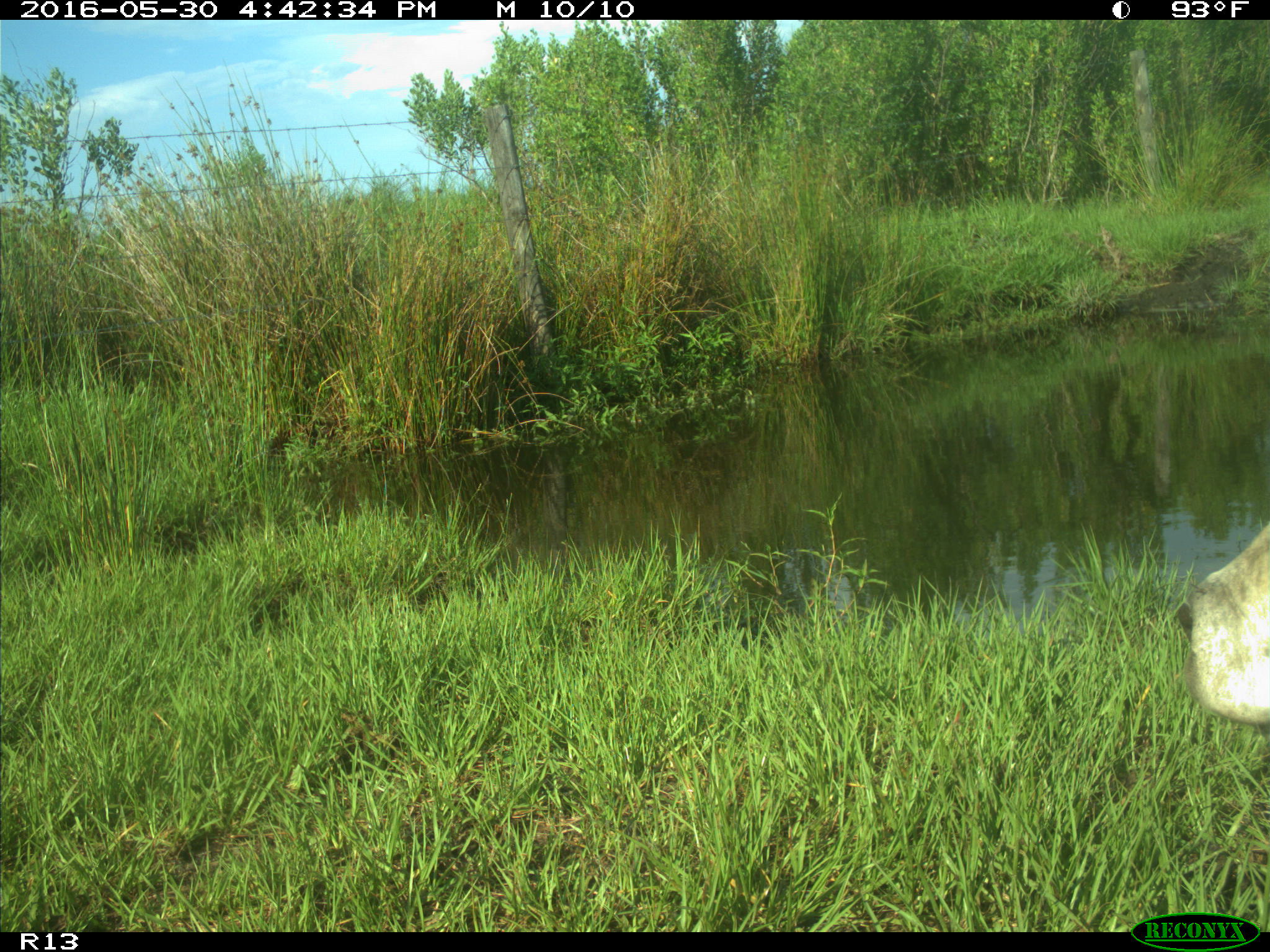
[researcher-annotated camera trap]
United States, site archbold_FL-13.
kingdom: Animalia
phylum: Chordata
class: Mammalia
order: Artiodactyla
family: Bovidae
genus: Bos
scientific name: Bos taurus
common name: domestic cow